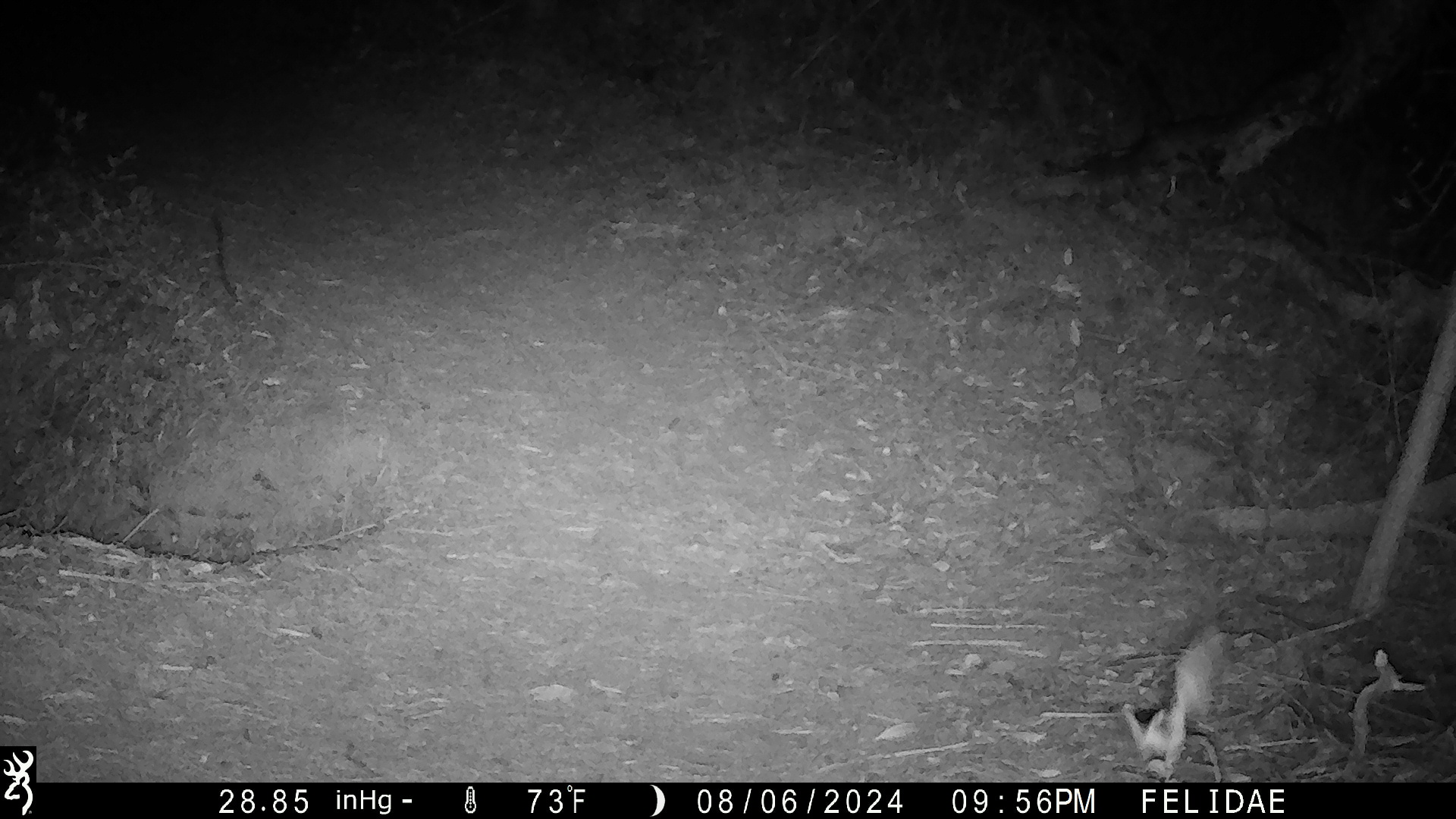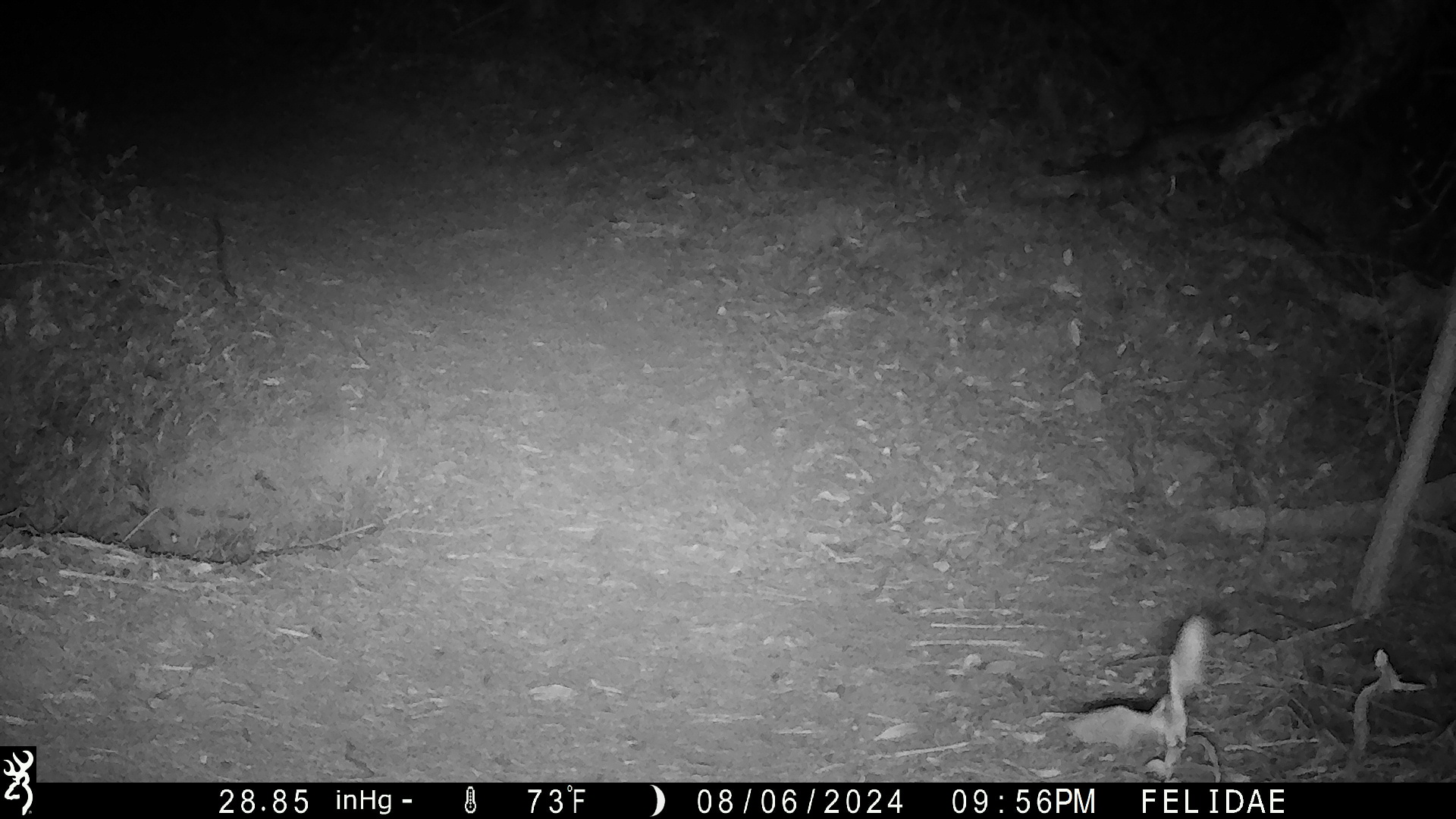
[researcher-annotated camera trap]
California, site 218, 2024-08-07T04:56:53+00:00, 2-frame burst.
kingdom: Animalia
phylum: Chordata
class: Mammalia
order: Chiroptera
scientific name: Chiroptera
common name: bat